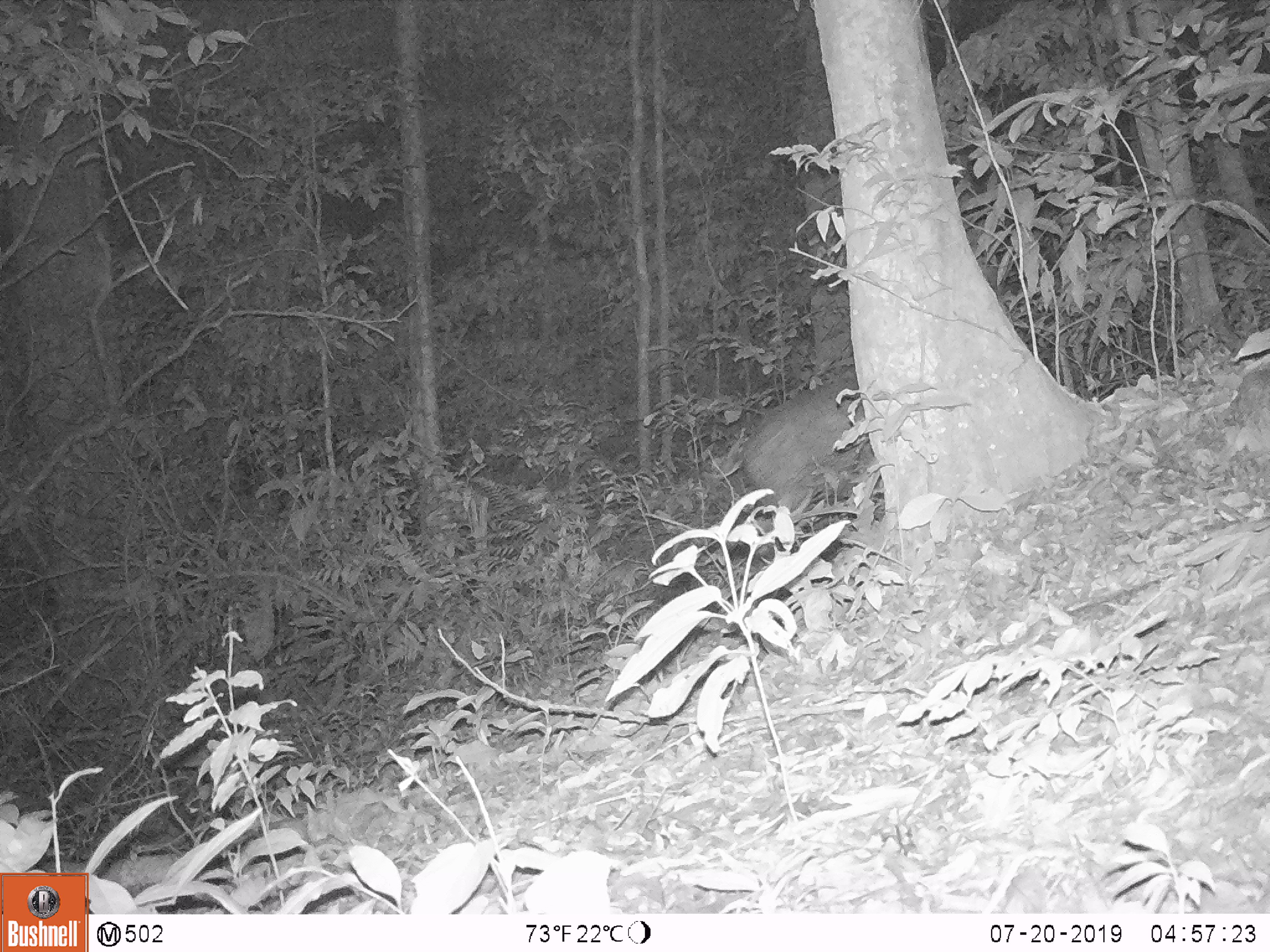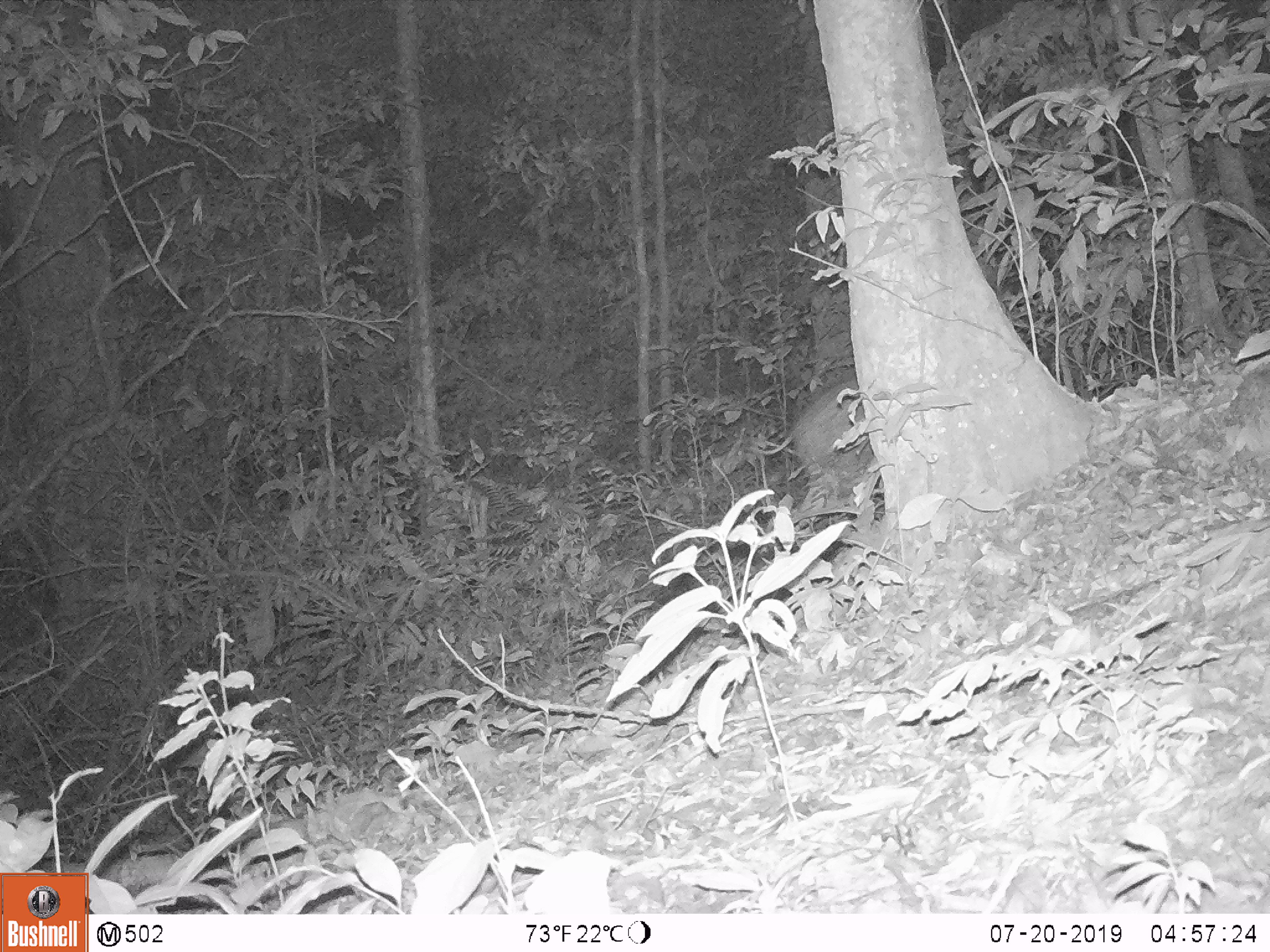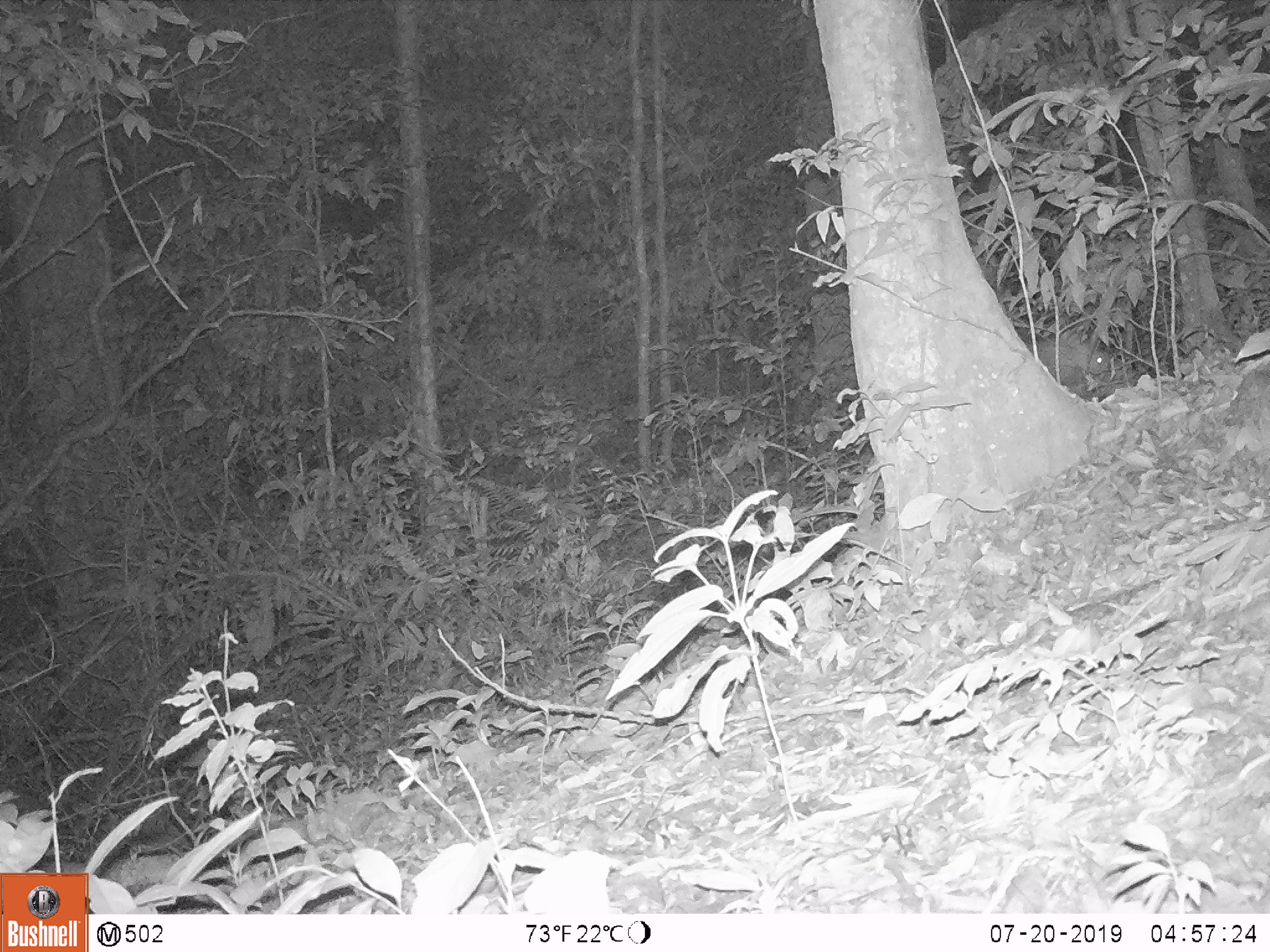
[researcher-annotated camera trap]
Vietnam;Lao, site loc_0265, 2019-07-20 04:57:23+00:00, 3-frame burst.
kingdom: Animalia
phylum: Chordata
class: Mammalia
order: Artiodactyla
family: Suidae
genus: Sus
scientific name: Sus scrofa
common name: eurasian wild pig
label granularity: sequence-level